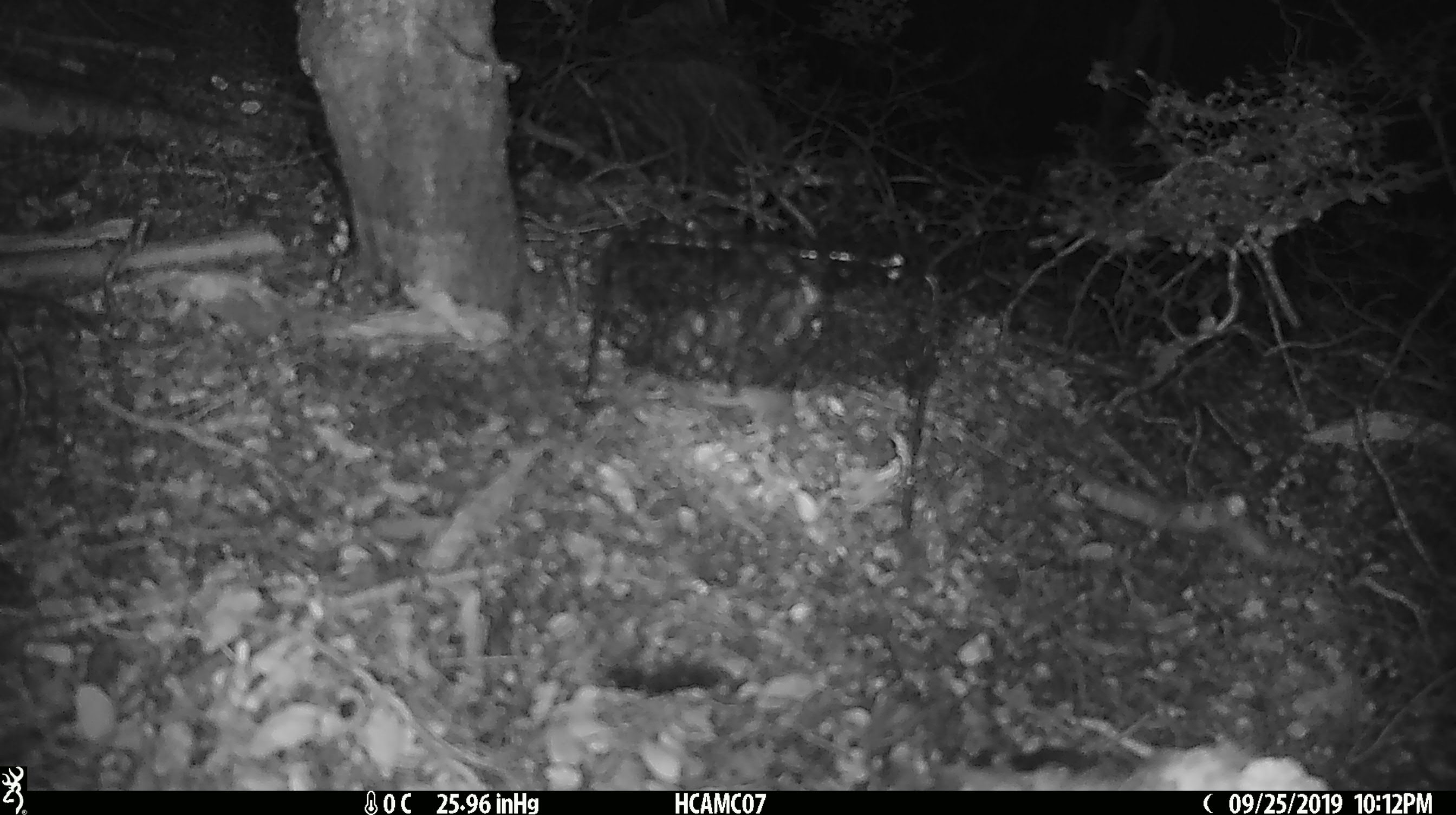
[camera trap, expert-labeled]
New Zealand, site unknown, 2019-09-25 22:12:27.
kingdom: Animalia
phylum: Chordata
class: Mammalia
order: Rodentia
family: Muridae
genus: Mus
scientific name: Mus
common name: mouse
Mouse (Mus).